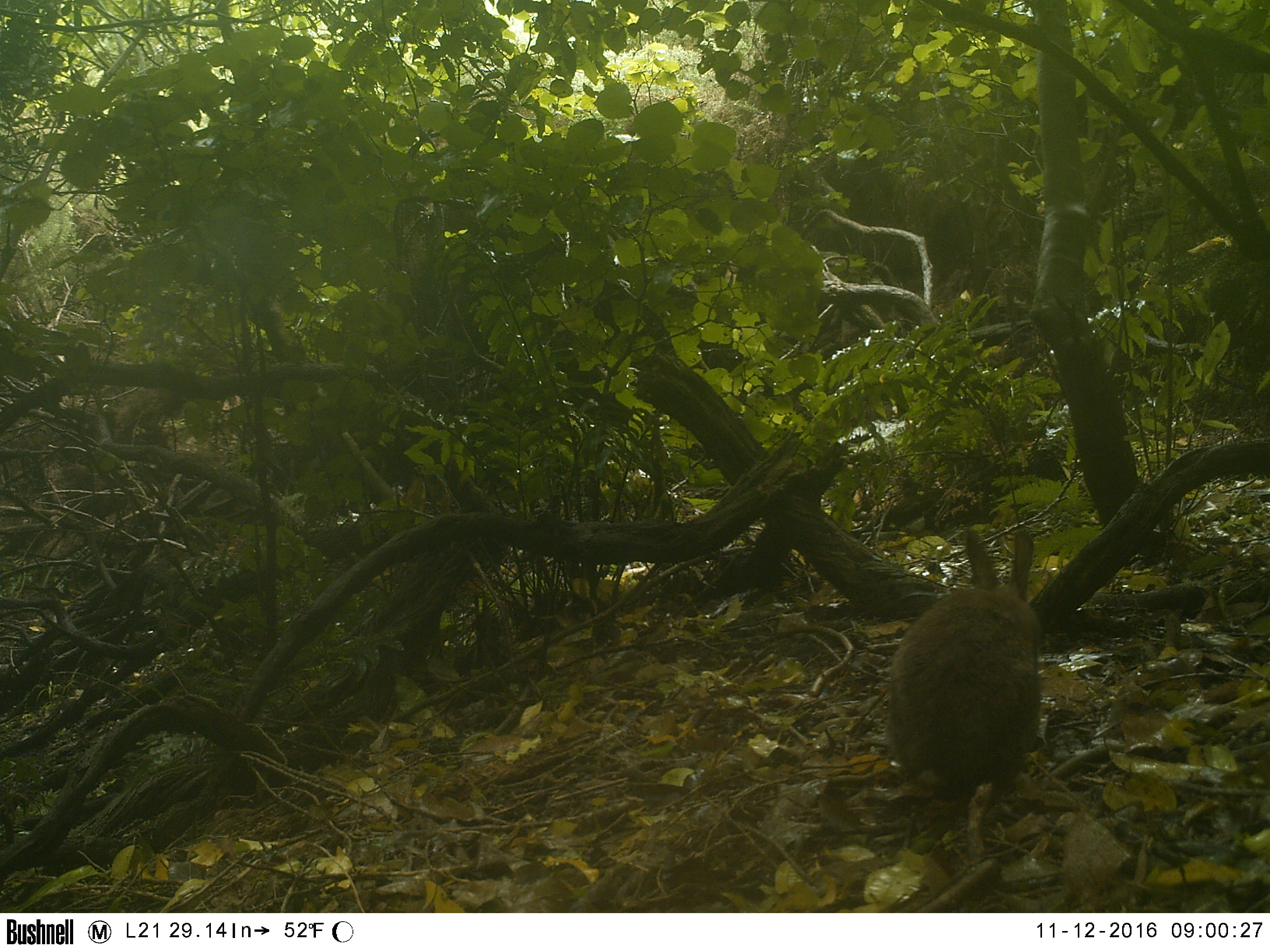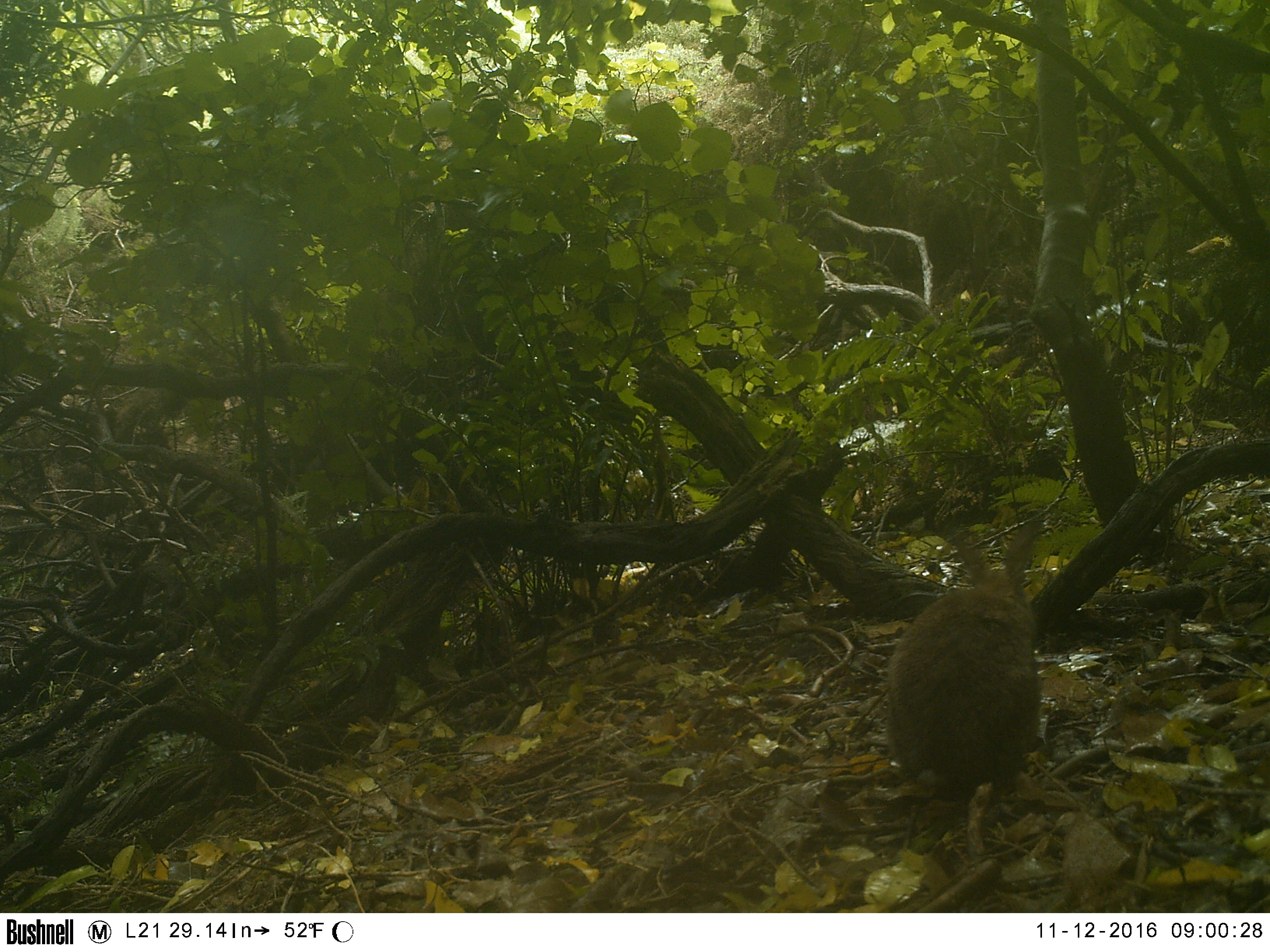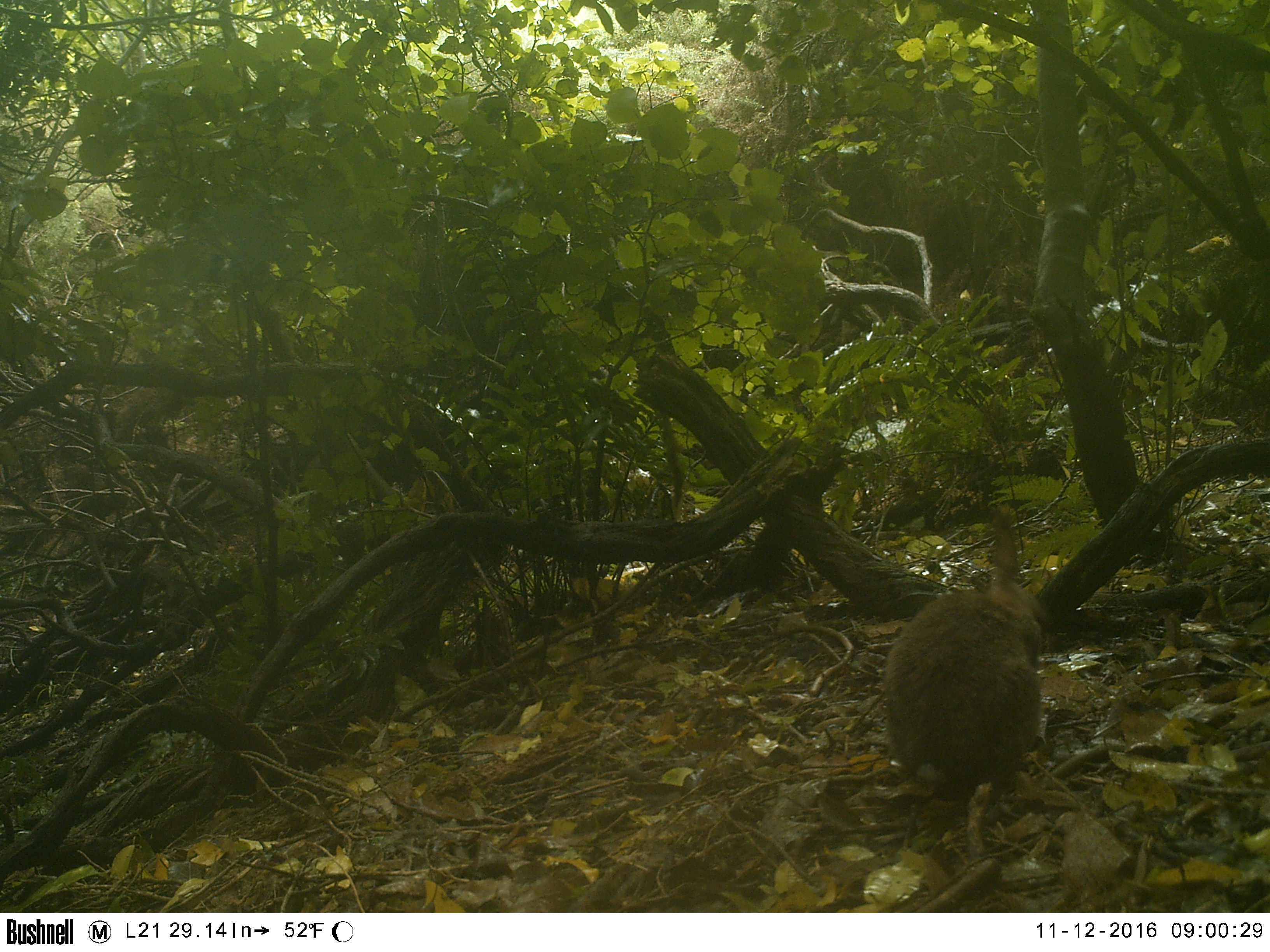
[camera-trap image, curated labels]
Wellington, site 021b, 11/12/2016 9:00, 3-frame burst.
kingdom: Animalia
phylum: Chordata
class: Mammalia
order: Lagomorpha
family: Leporidae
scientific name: Leporidae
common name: rabbit